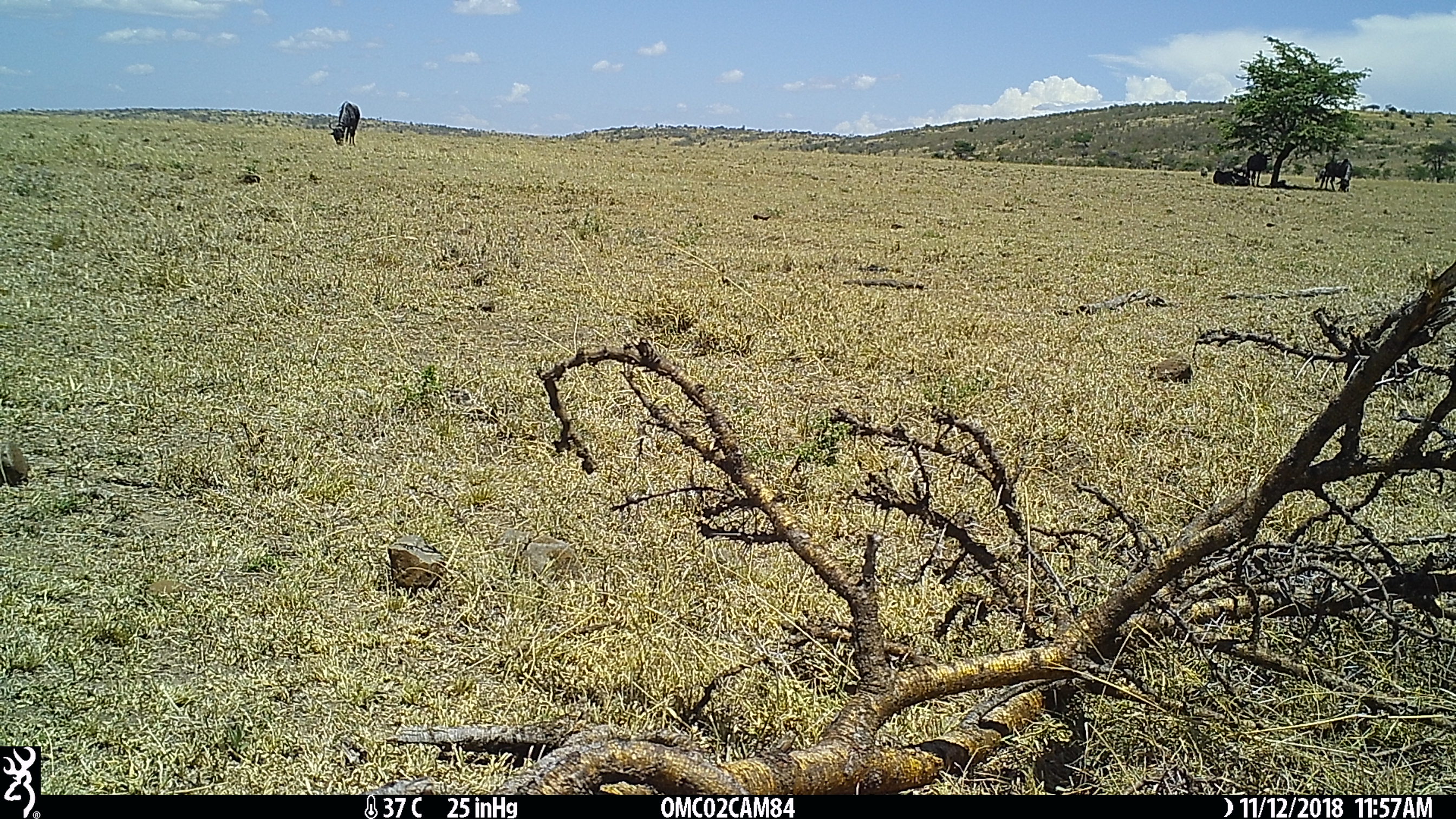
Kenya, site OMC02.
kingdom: Animalia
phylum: Chordata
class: Mammalia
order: Artiodactyla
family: Bovidae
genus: Connochaetes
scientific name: Connochaetes taurinus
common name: blue wildebeest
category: wildebeest